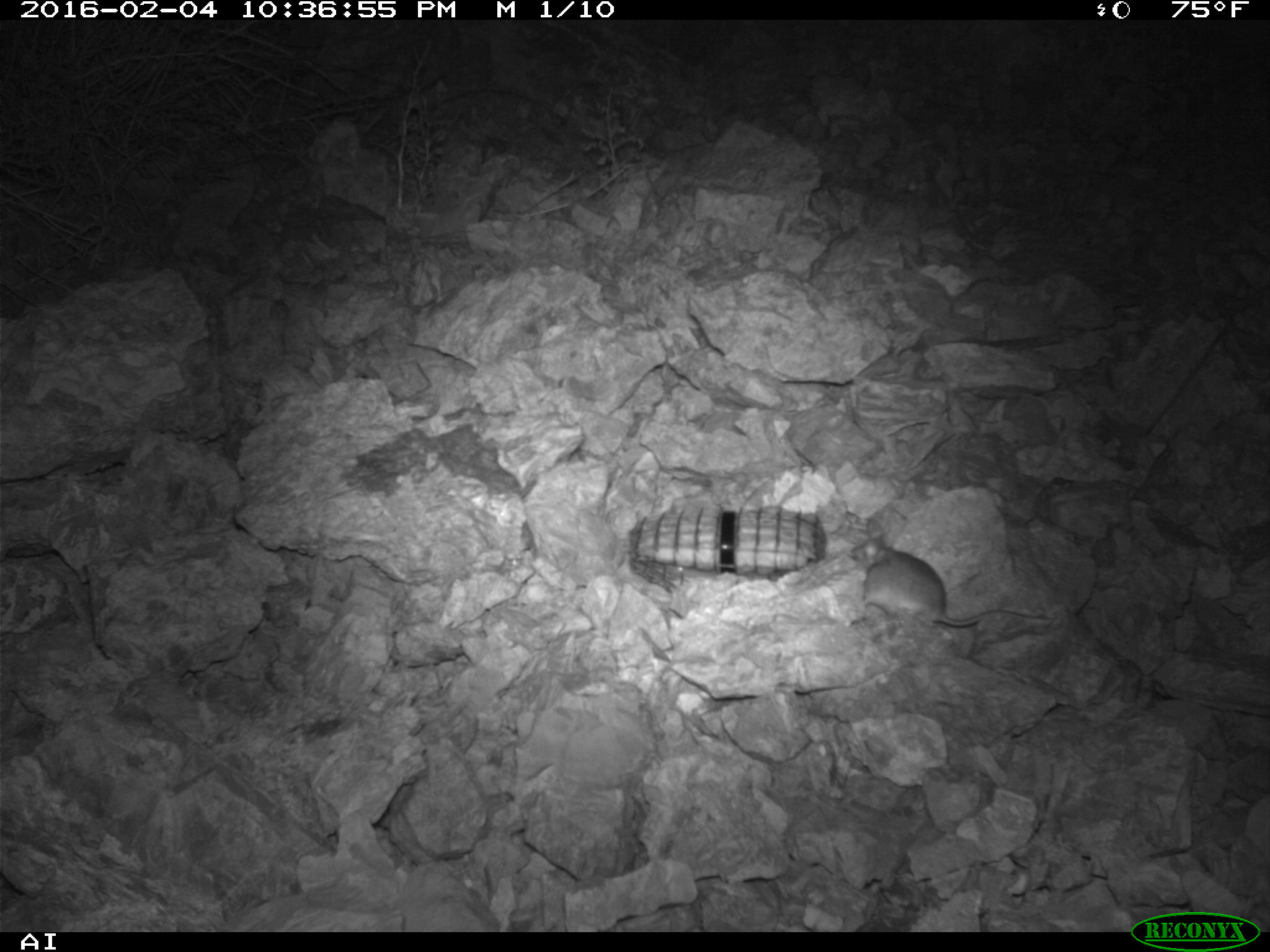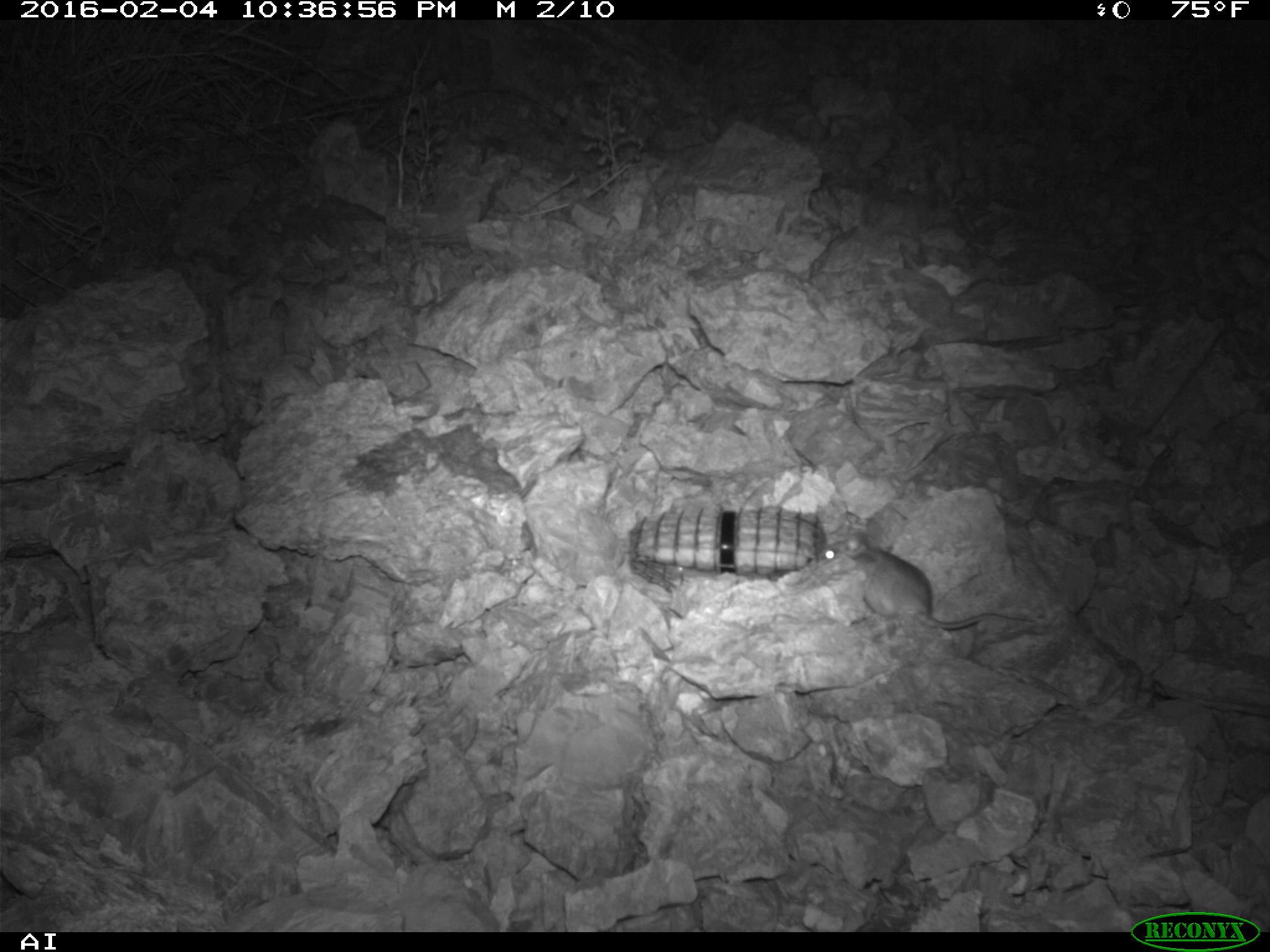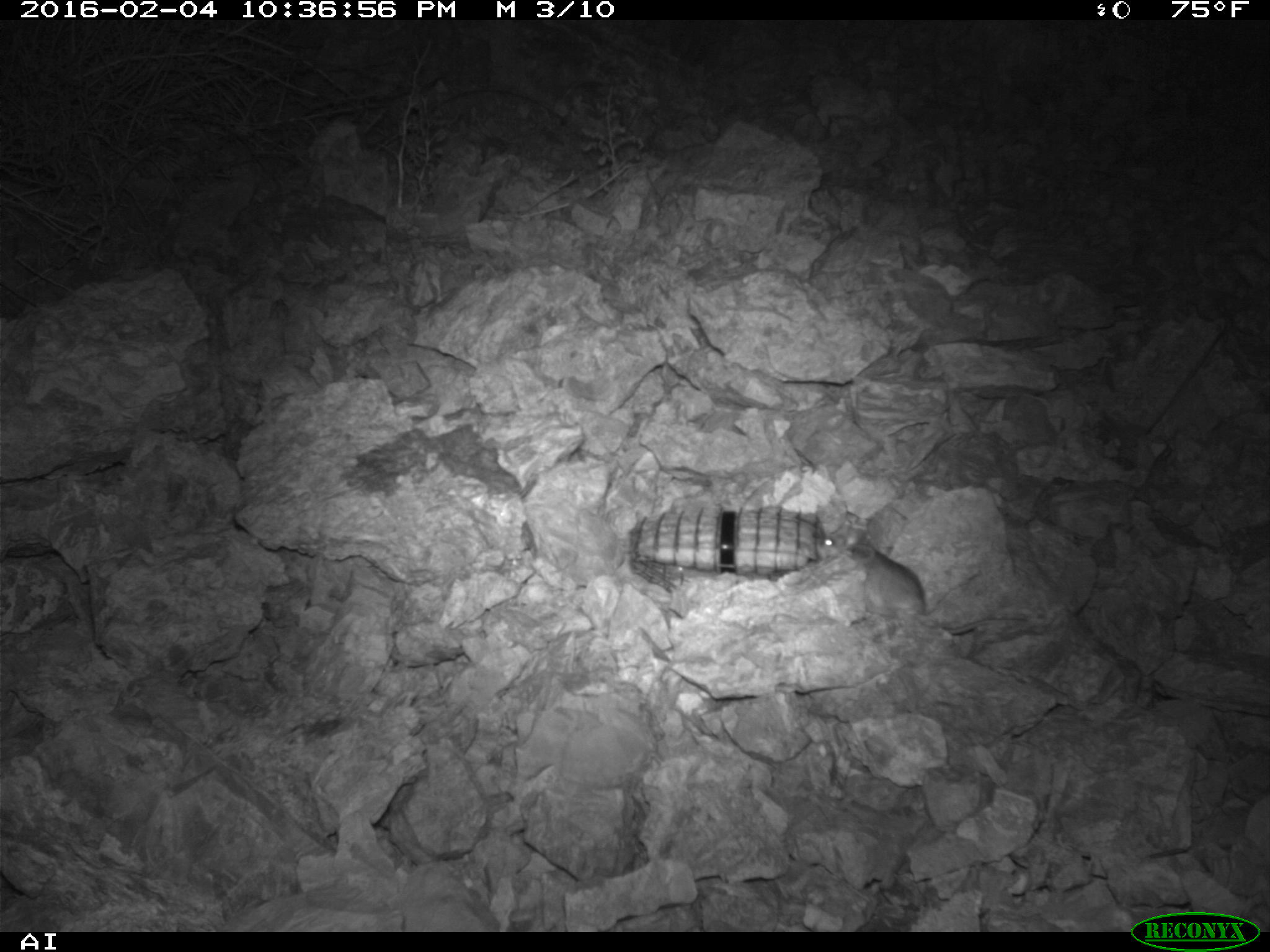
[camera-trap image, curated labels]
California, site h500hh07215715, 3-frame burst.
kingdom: Animalia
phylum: Chordata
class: Mammalia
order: Rodentia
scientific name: Rodentia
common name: rodent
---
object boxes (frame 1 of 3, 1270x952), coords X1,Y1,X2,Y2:
rodent: 850,534,1047,626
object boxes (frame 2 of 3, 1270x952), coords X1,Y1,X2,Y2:
rodent: 806,531,1039,629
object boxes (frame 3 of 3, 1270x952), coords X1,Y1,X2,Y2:
rodent: 812,530,981,617